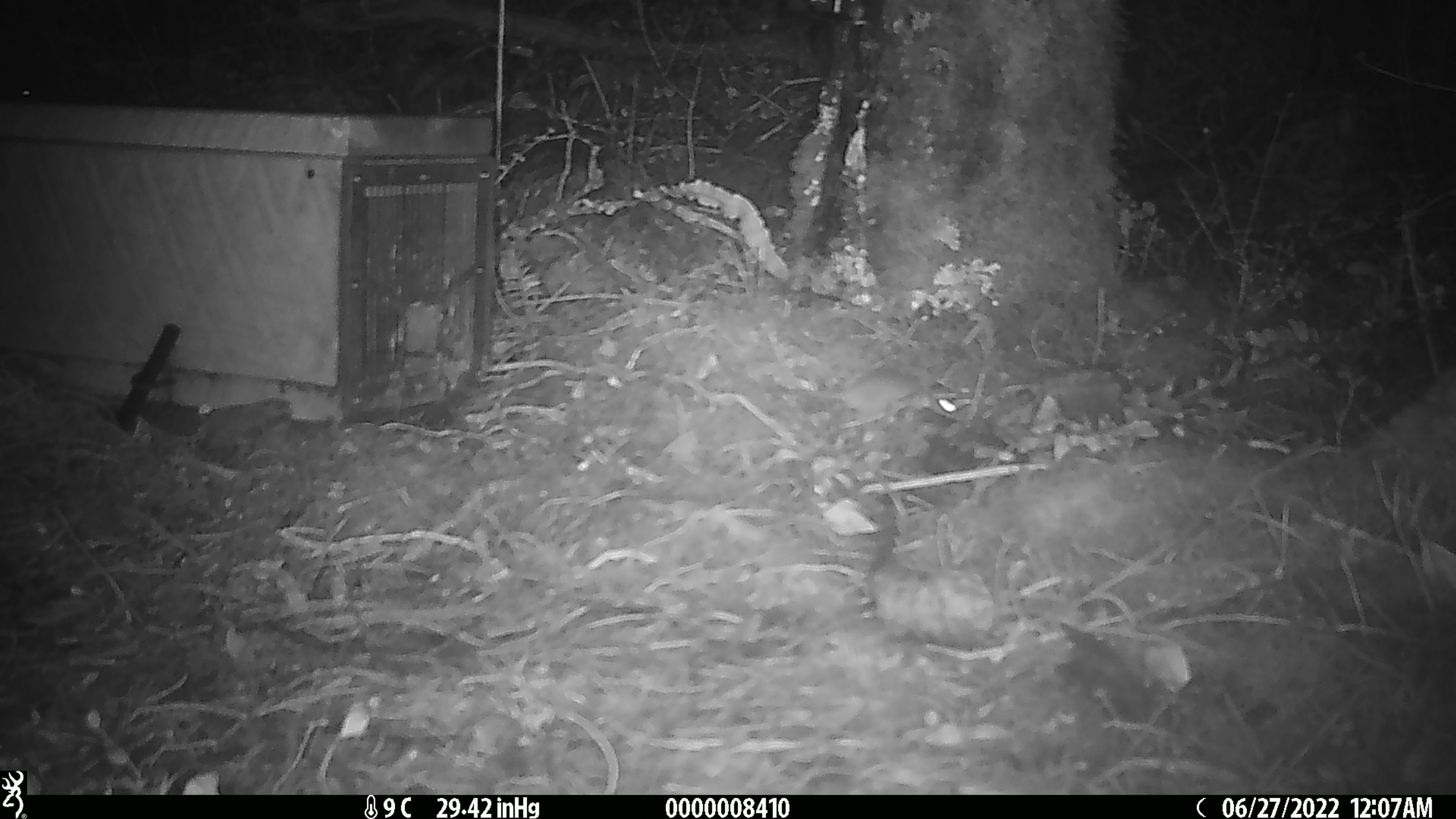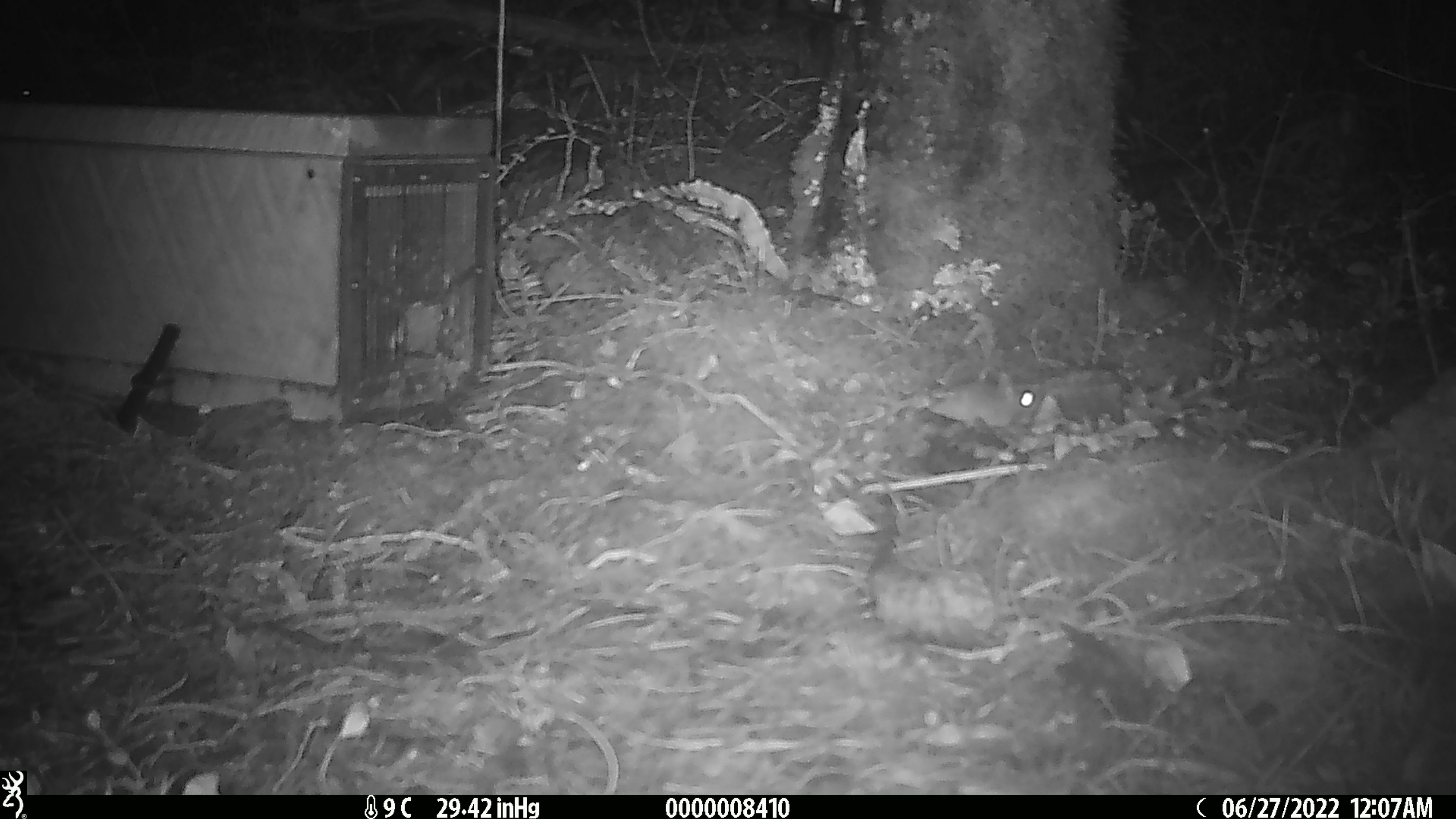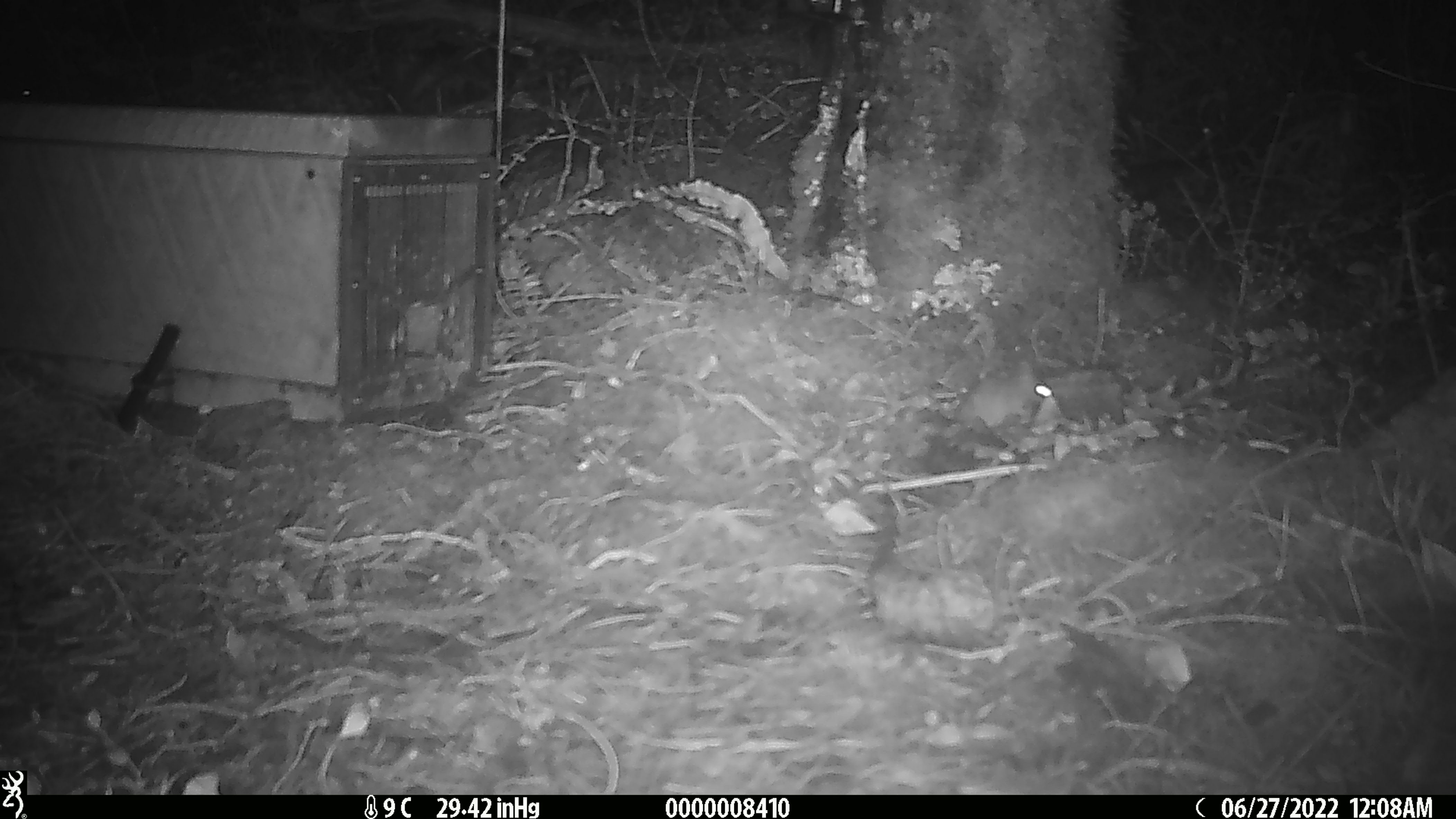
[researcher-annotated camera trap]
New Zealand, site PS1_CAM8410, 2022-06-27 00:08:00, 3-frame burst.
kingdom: Animalia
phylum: Chordata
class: Mammalia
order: Rodentia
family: Muridae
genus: Mus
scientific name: Mus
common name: mouse